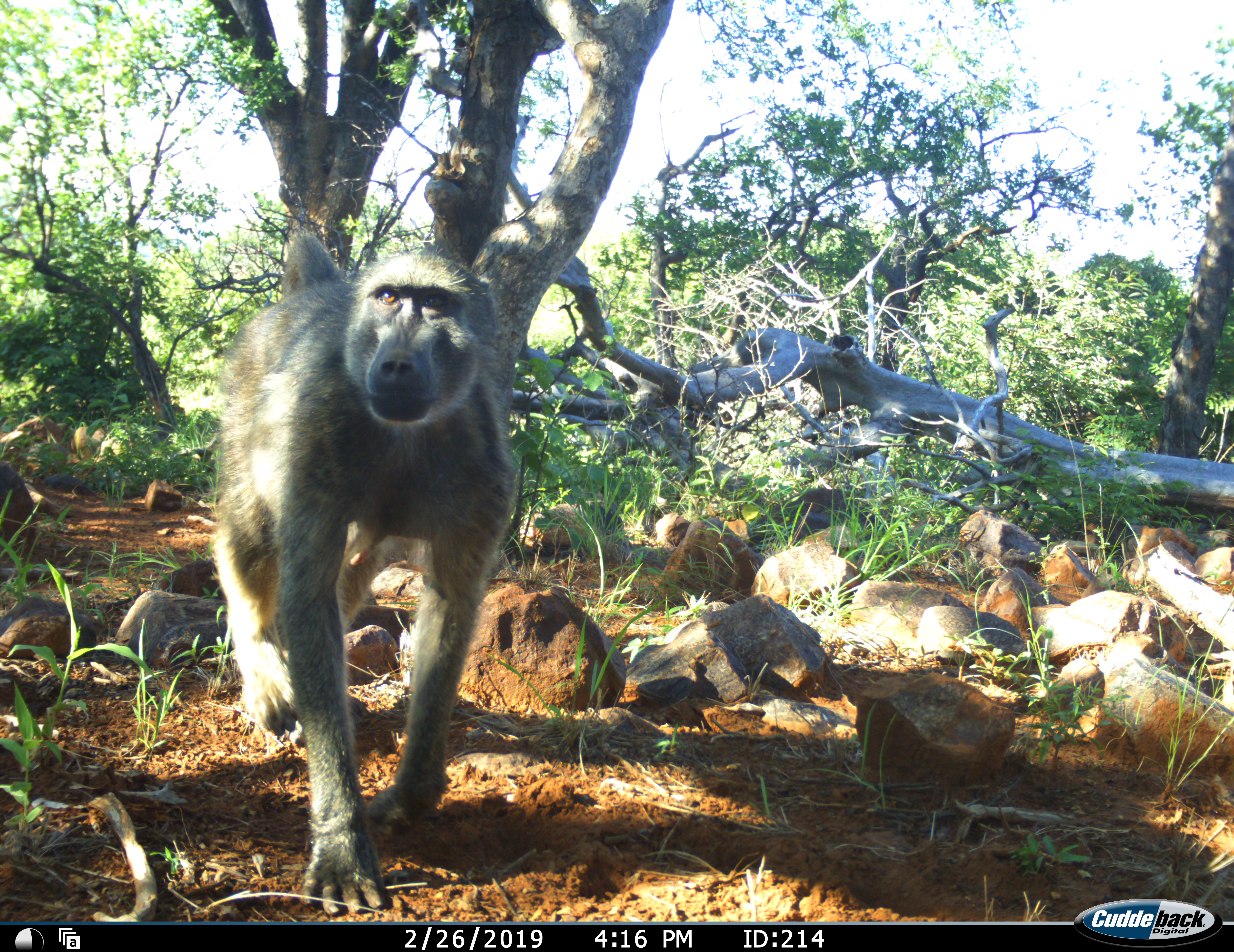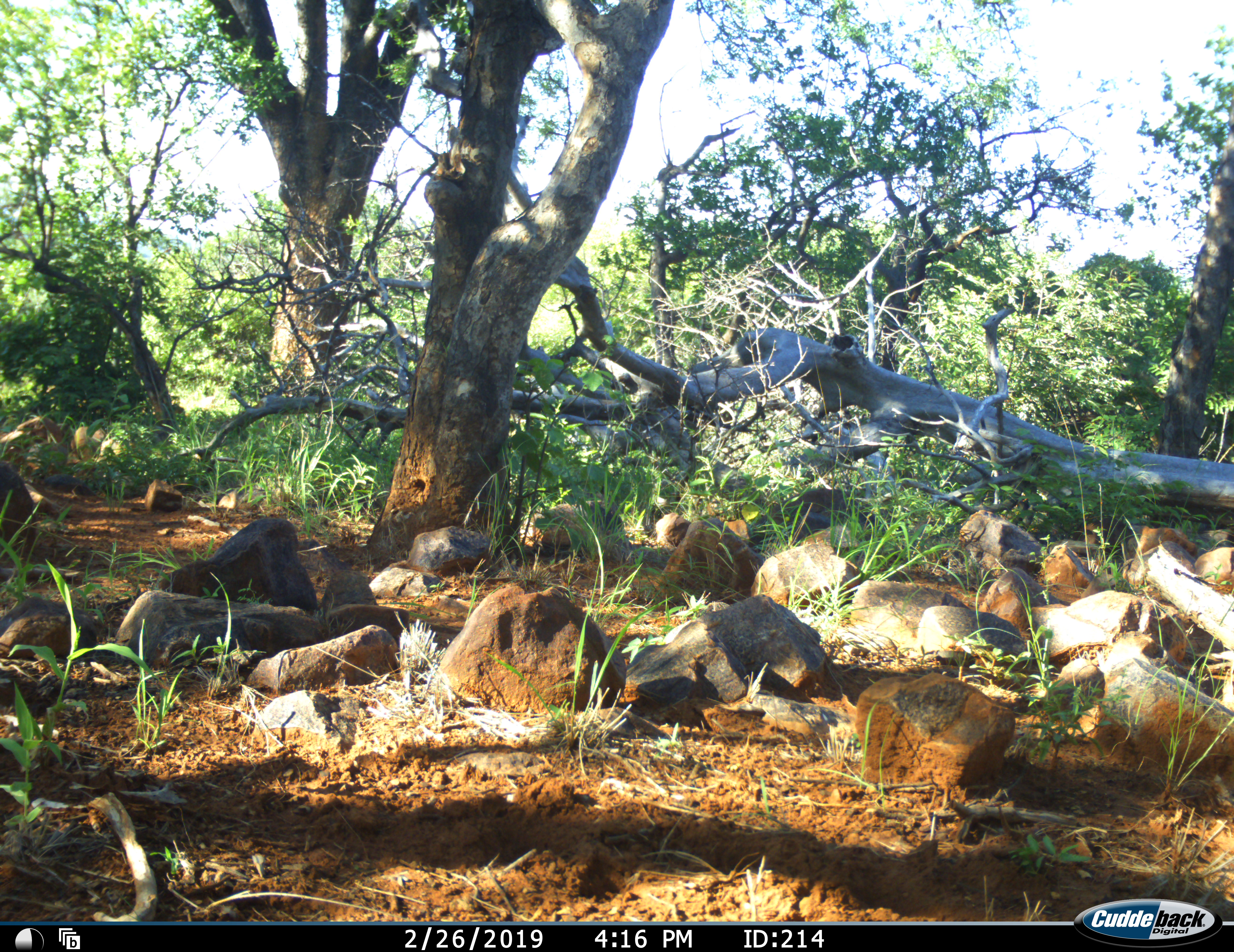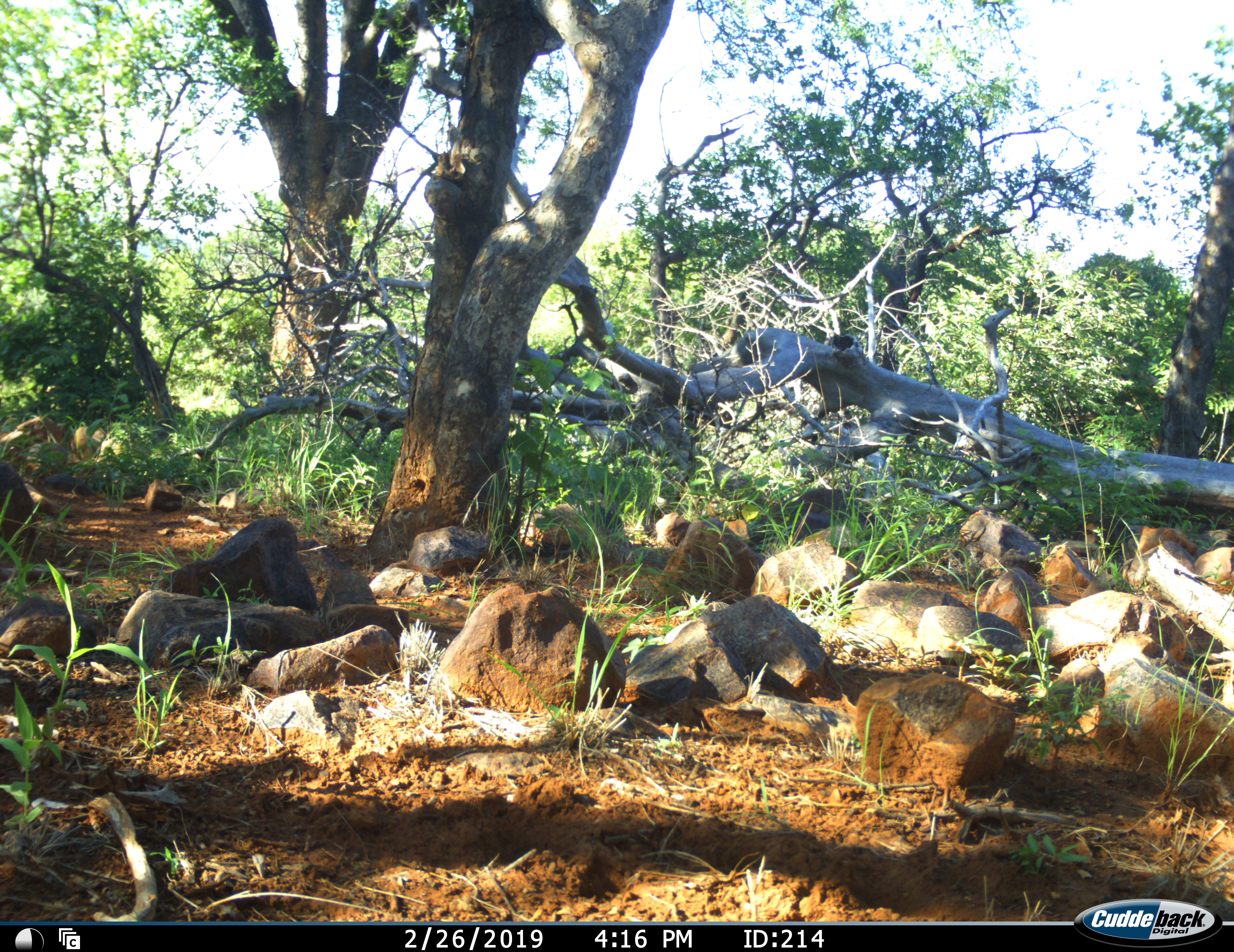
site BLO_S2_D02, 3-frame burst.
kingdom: Animalia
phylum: Chordata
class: Mammalia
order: Primates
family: Cercopithecidae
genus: Papio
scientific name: Papio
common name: baboon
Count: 1.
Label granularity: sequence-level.